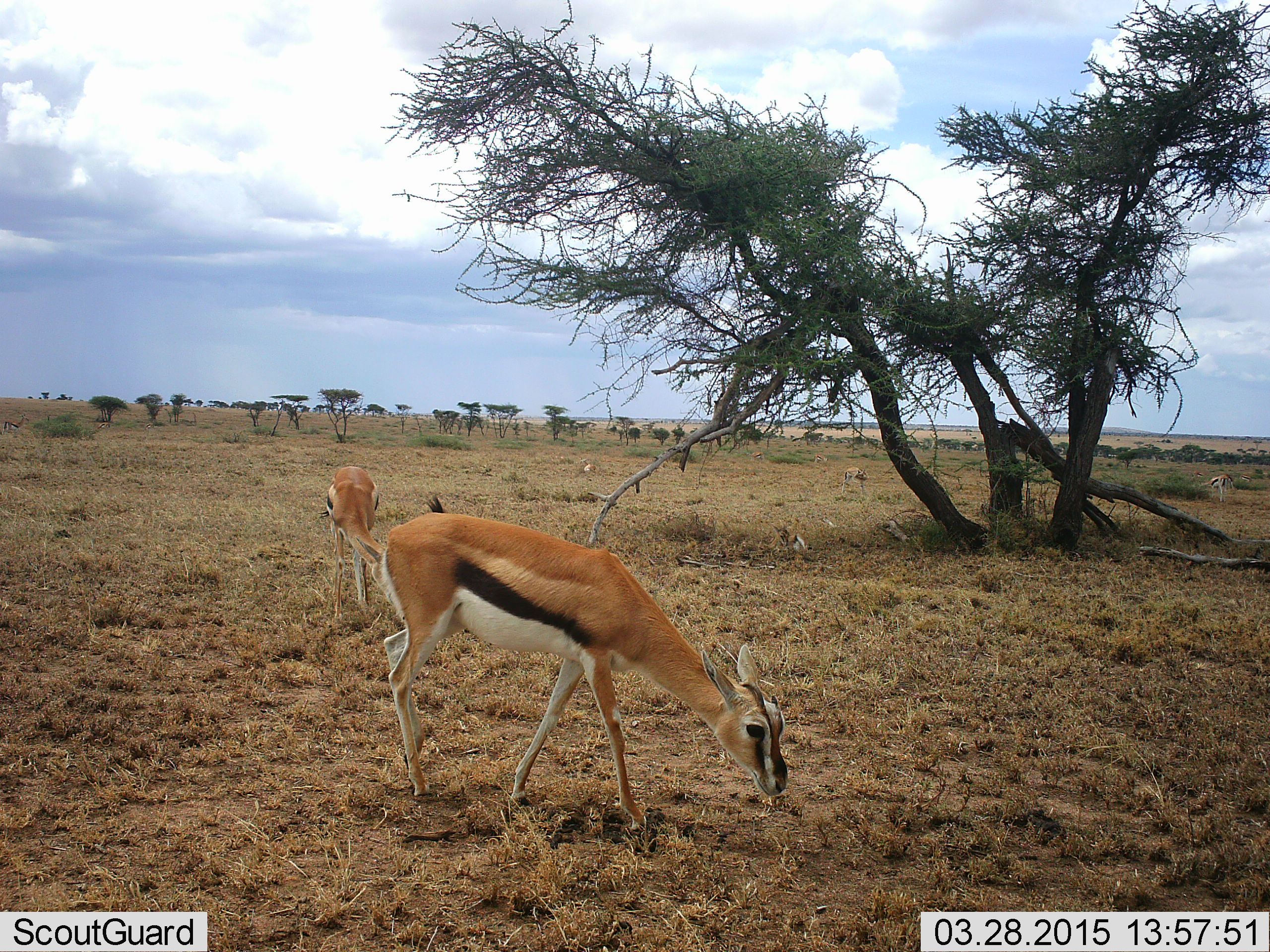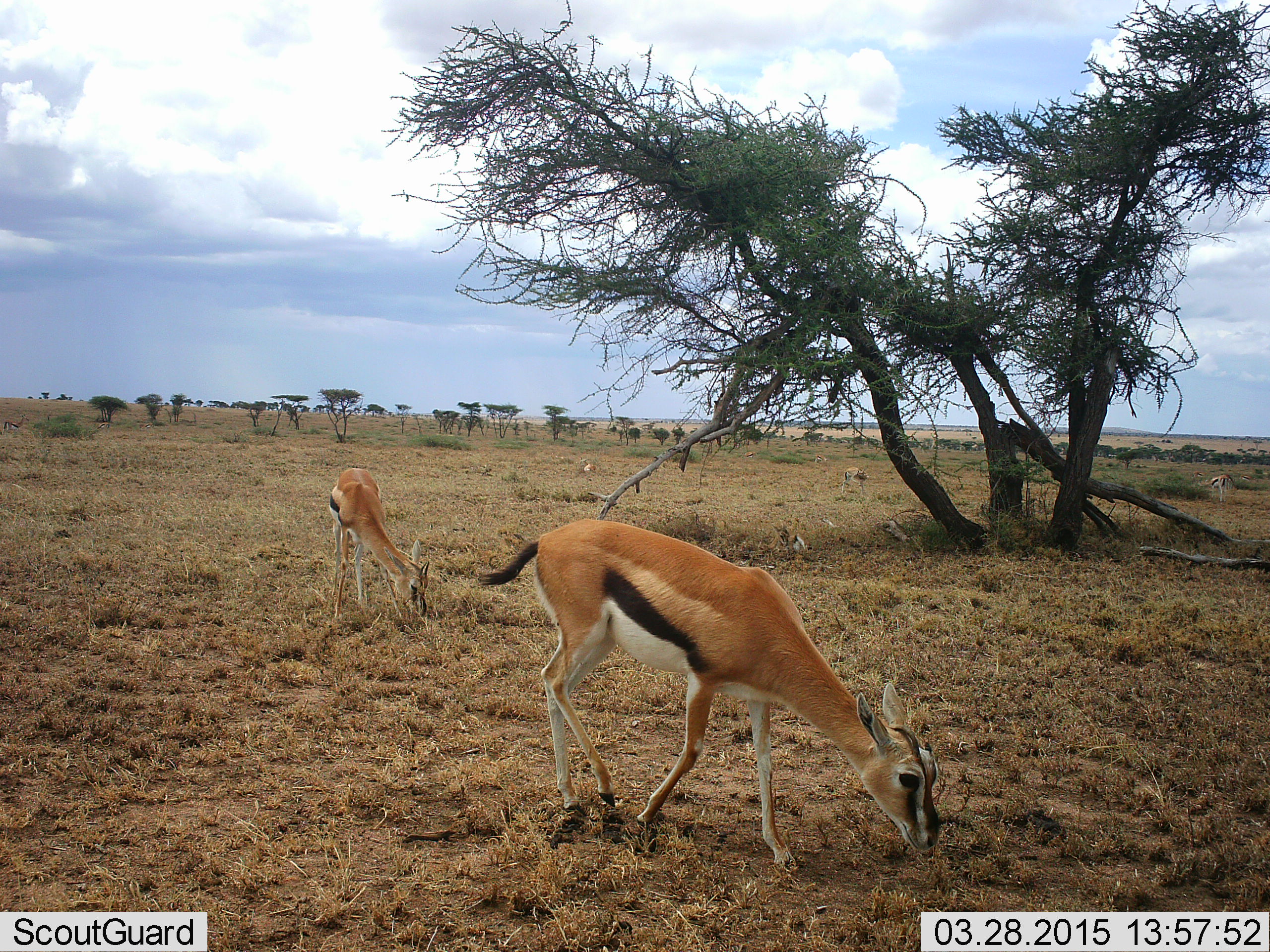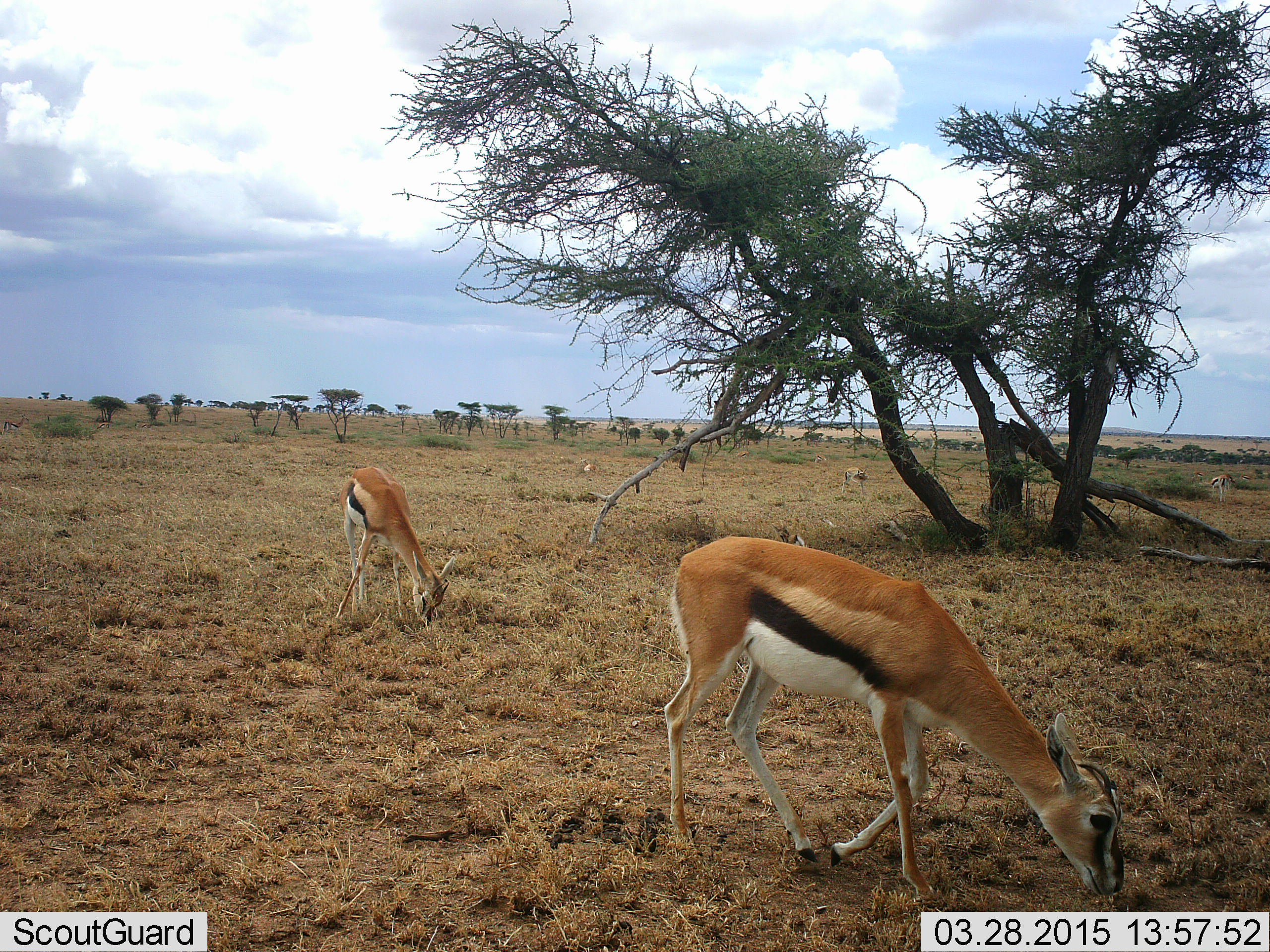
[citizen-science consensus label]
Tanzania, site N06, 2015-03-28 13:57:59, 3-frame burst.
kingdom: Animalia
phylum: Chordata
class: Mammalia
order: Artiodactyla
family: Bovidae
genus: Eudorcas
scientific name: Eudorcas thomsonii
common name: thomson's gazelle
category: gazellethomsons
Gazellethomsons (thomson's gazelle) (Eudorcas thomsonii), count 2. Behavior (volunteer vote fractions): standing 20%, resting 20%, moving 40%, interacting 0%. Young present (vote fraction): 10%. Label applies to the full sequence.